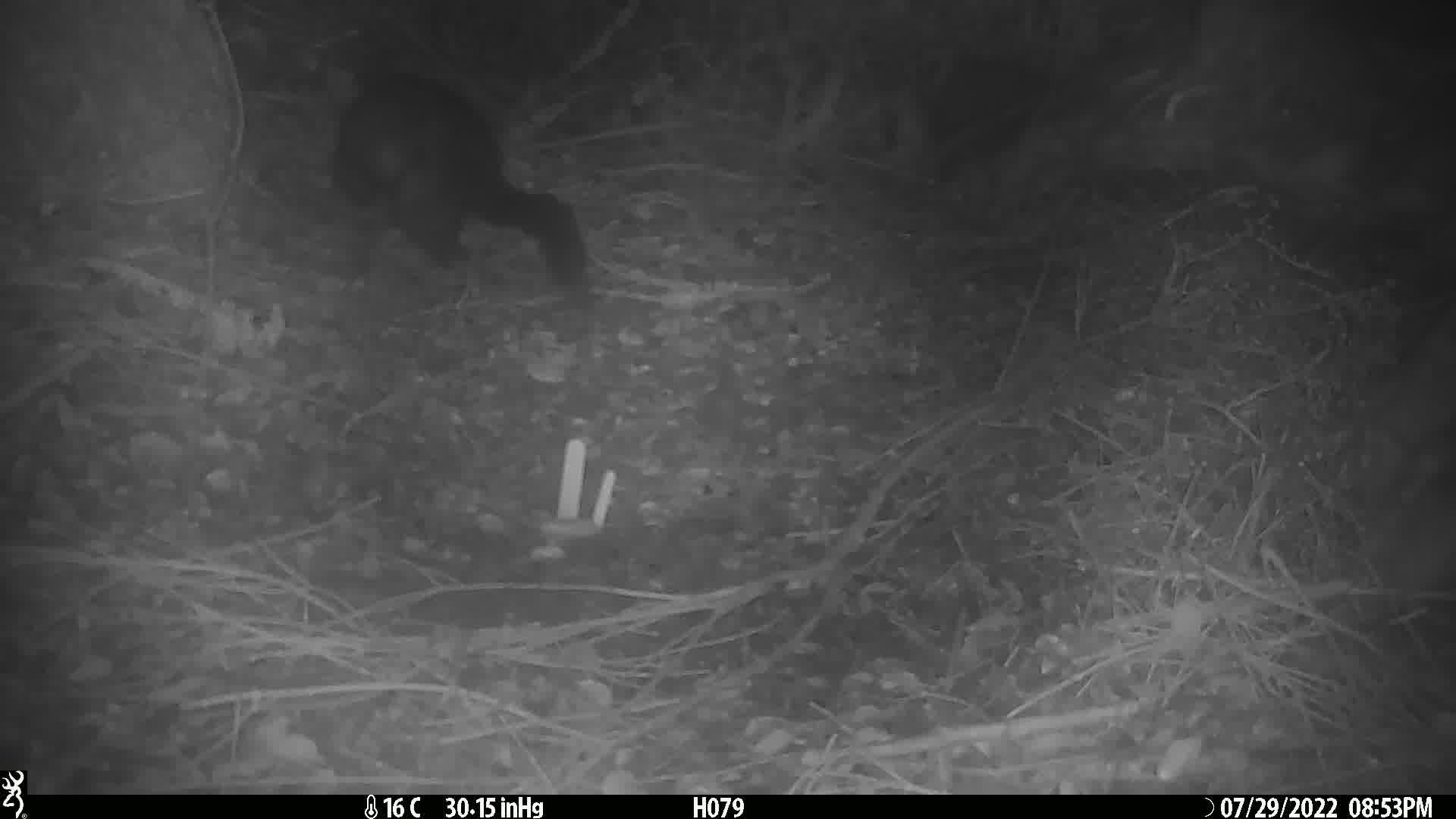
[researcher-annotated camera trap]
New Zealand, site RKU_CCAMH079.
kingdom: Animalia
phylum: Chordata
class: Mammalia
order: Diprotodontia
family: Phalangeridae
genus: Trichosurus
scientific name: Trichosurus vulpecula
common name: common brushtail possum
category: possum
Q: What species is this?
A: Possum (common brushtail possum) (Trichosurus vulpecula).